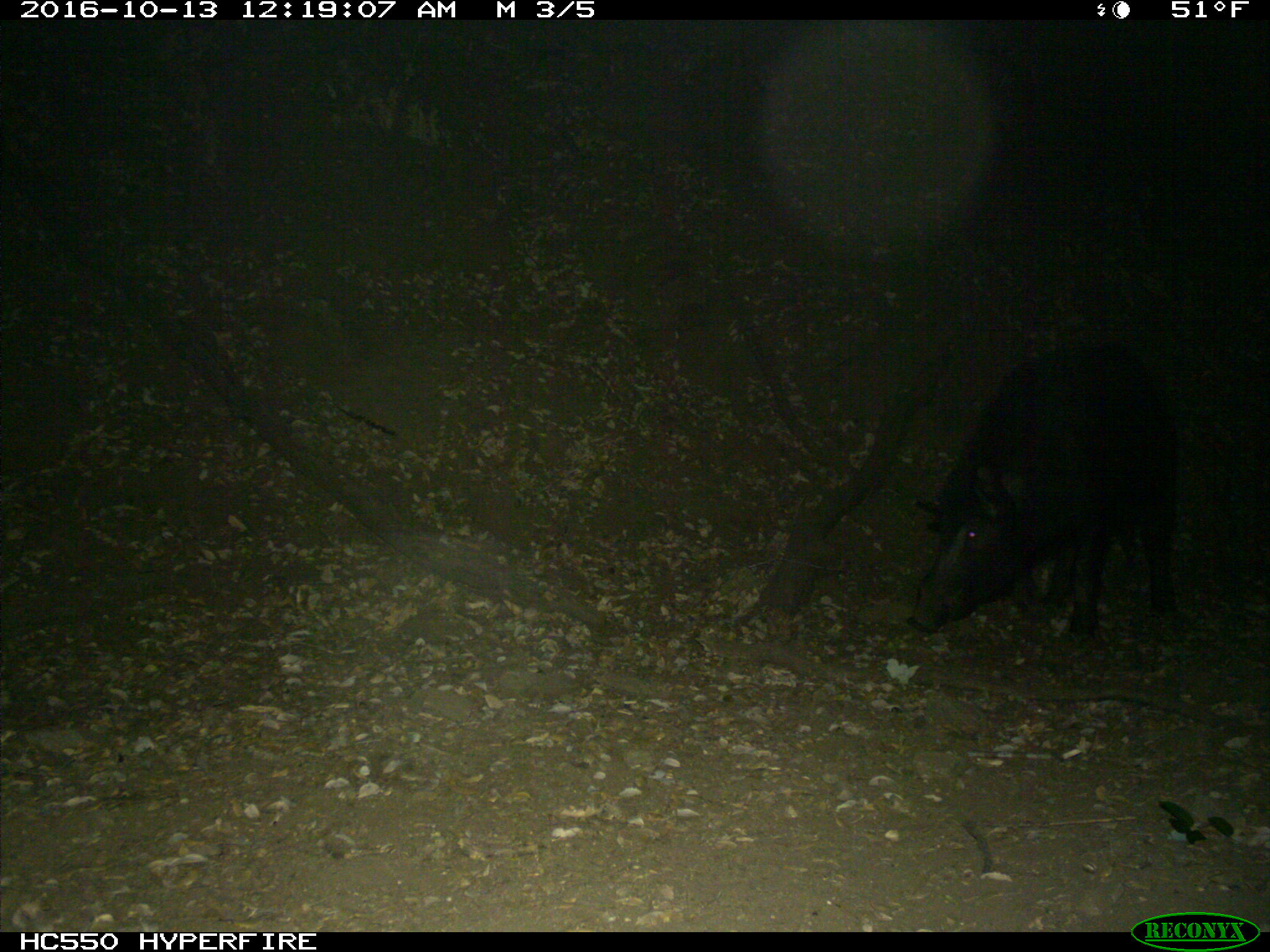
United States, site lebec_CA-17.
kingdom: Animalia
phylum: Chordata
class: Mammalia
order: Artiodactyla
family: Suidae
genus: Sus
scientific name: Sus scrofa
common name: wild boar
Sus scrofa (wild boar).